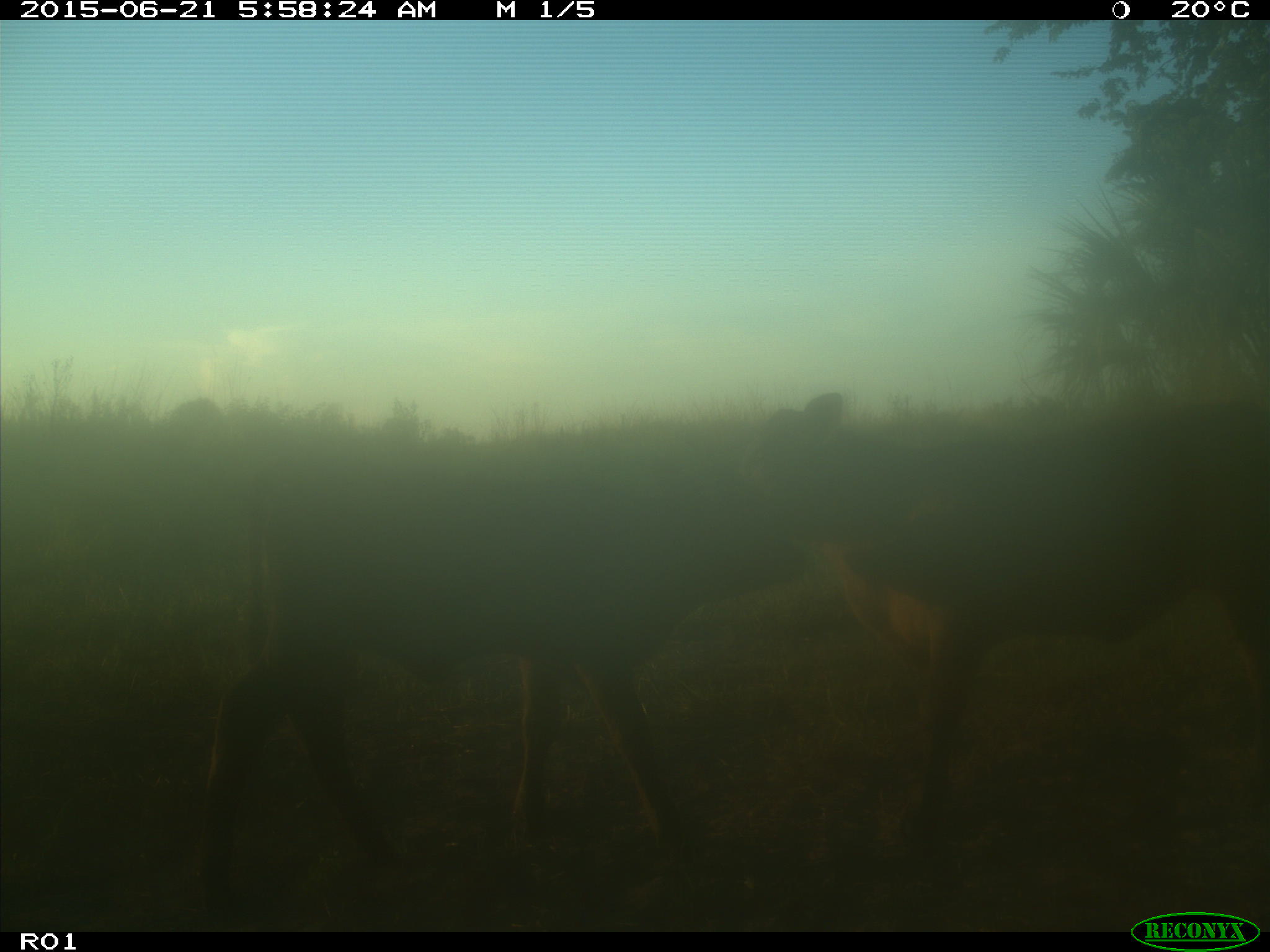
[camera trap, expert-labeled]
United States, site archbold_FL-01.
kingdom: Animalia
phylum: Chordata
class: Mammalia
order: Artiodactyla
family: Bovidae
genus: Bos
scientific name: Bos taurus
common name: domestic cow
Bos taurus (domestic cow).